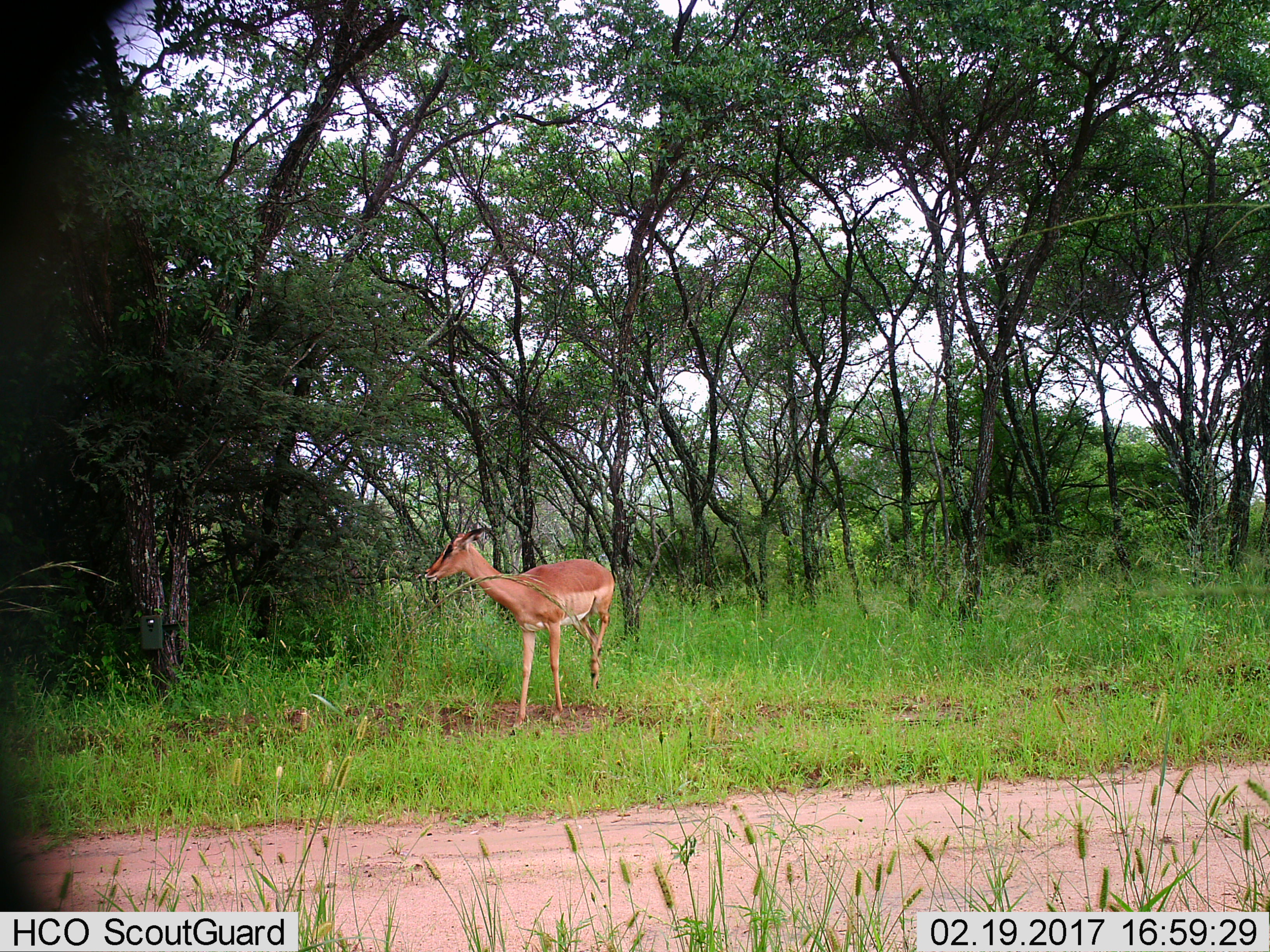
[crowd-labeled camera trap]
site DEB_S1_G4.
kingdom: Animalia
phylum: Chordata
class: Mammalia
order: Artiodactyla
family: Bovidae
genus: Aepyceros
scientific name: Aepyceros melampus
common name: impala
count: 1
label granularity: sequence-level